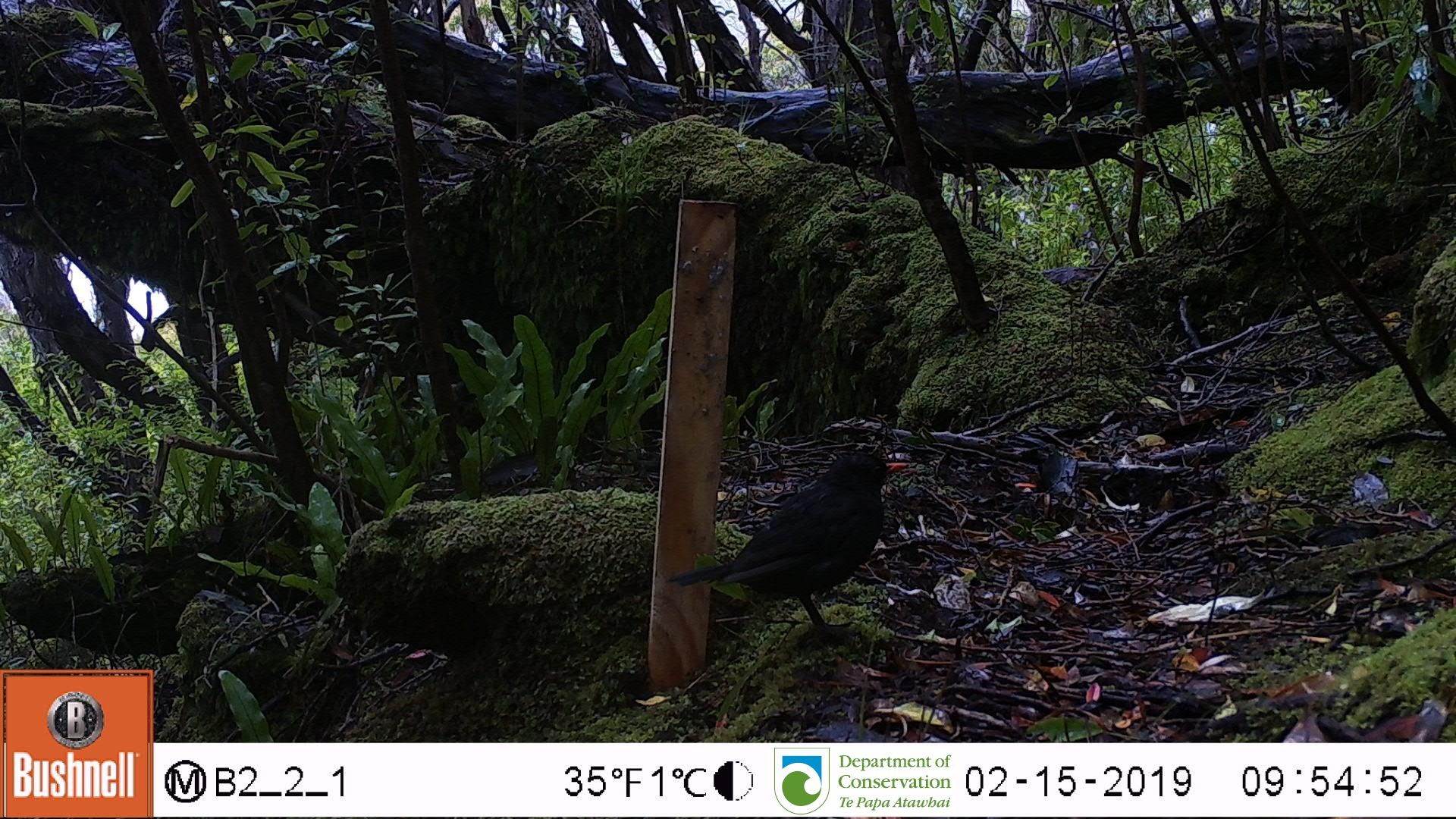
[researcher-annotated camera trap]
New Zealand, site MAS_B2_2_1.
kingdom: Animalia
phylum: Chordata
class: Aves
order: Passeriformes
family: Turdidae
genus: Turdus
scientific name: Turdus merula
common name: eurasian blackbird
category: blackbird